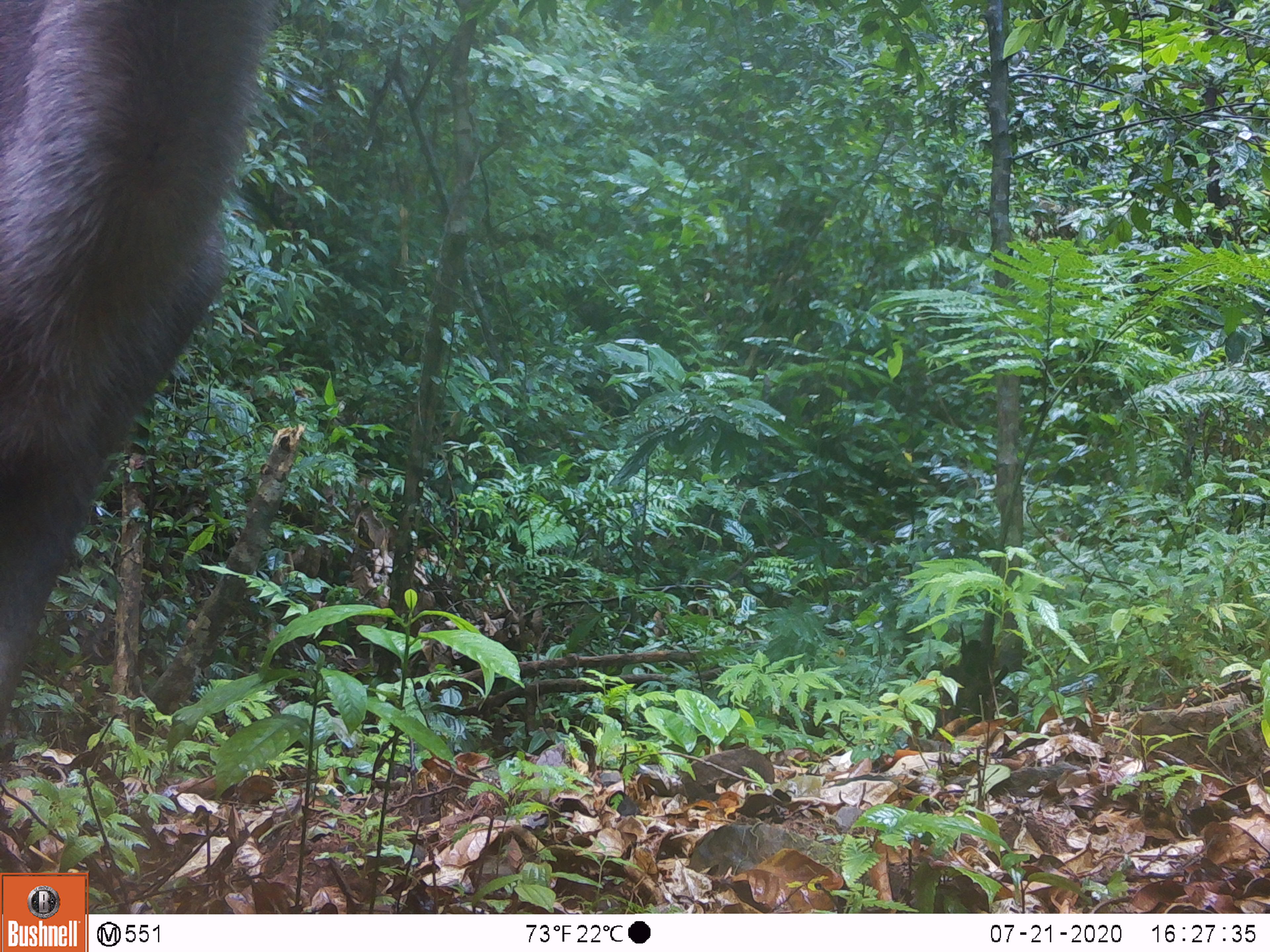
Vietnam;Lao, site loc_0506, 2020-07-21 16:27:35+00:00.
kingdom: Animalia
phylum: Chordata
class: Mammalia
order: Artiodactyla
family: Cervidae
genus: Rusa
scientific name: Rusa unicolor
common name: sambar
Sambar (Rusa unicolor). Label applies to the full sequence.